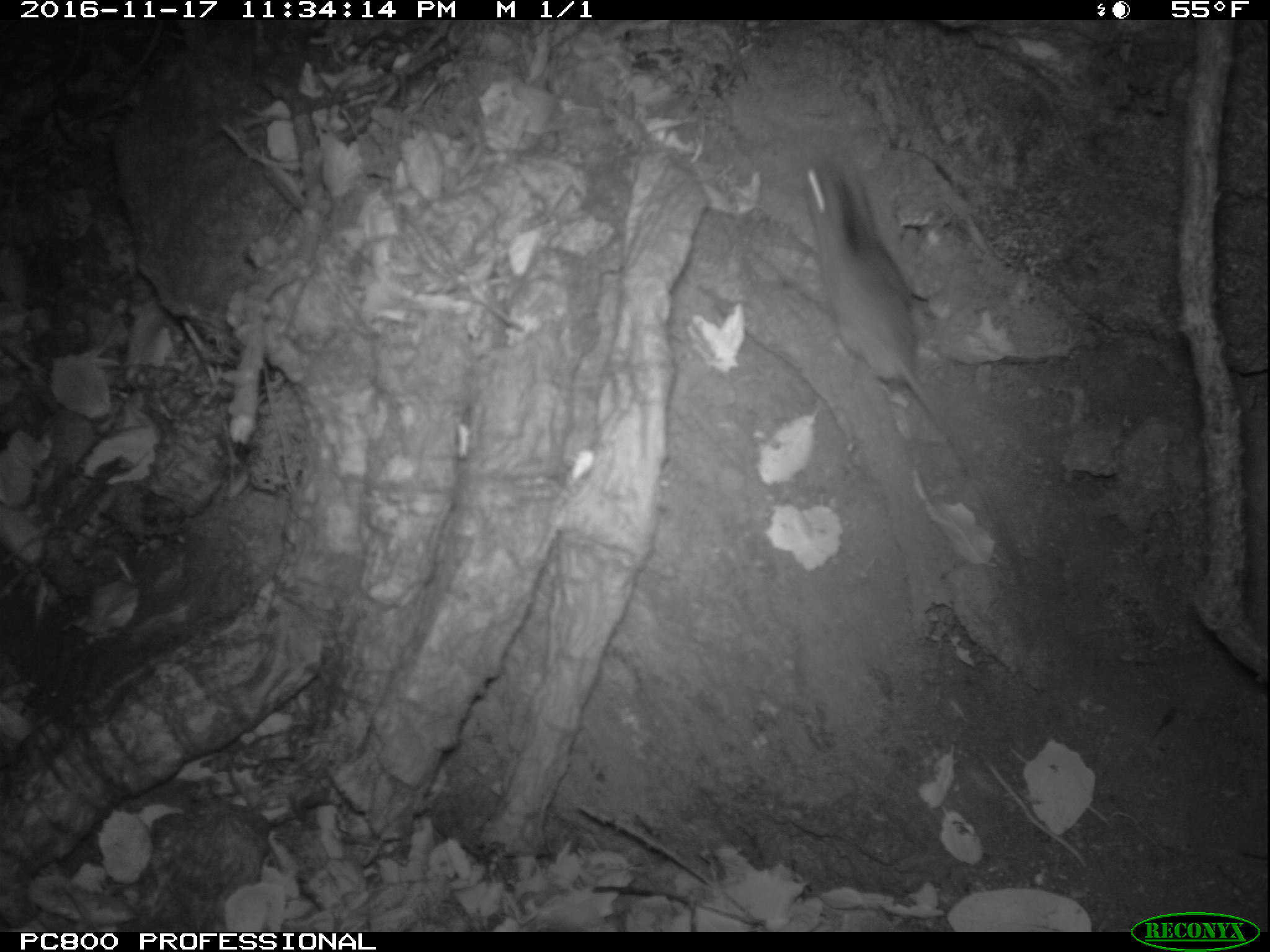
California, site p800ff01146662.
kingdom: Animalia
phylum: Chordata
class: Mammalia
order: Rodentia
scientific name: Rodentia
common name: rodent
Rodent (Rodentia).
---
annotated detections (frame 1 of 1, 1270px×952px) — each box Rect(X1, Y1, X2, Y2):
rodent: Rect(800, 148, 1025, 590)